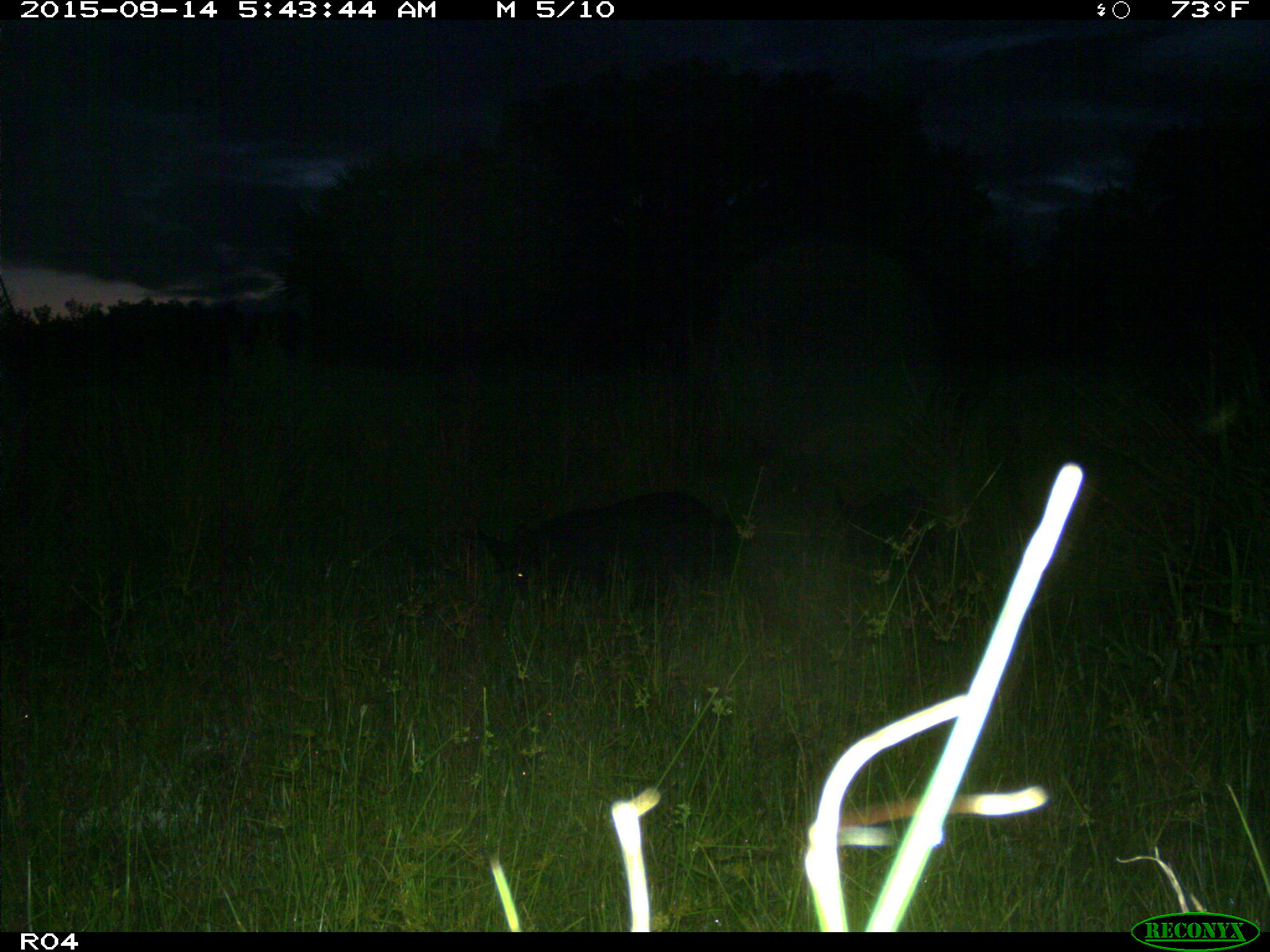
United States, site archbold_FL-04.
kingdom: Animalia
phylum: Chordata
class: Mammalia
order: Artiodactyla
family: Suidae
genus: Sus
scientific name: Sus scrofa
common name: wild boar